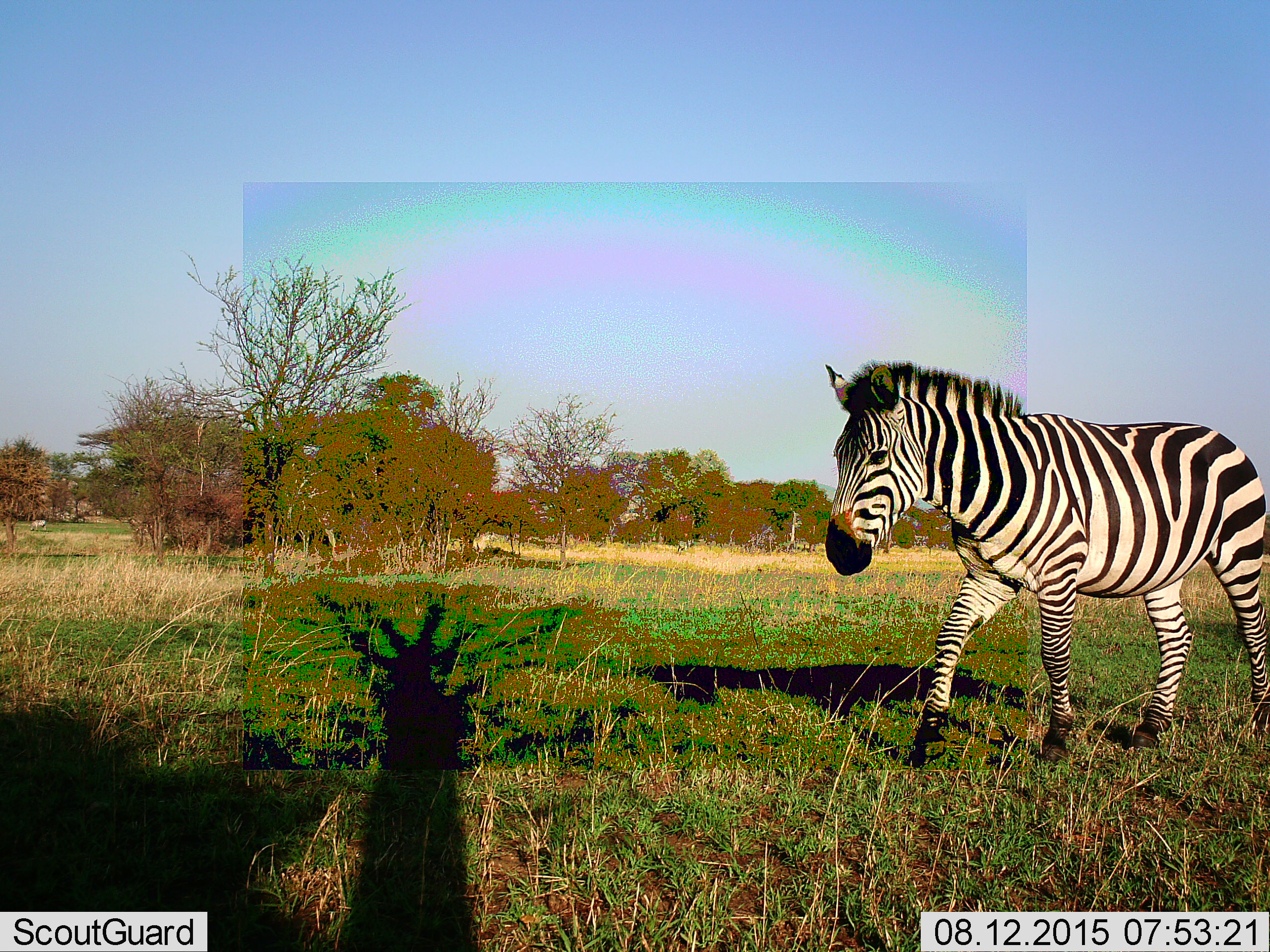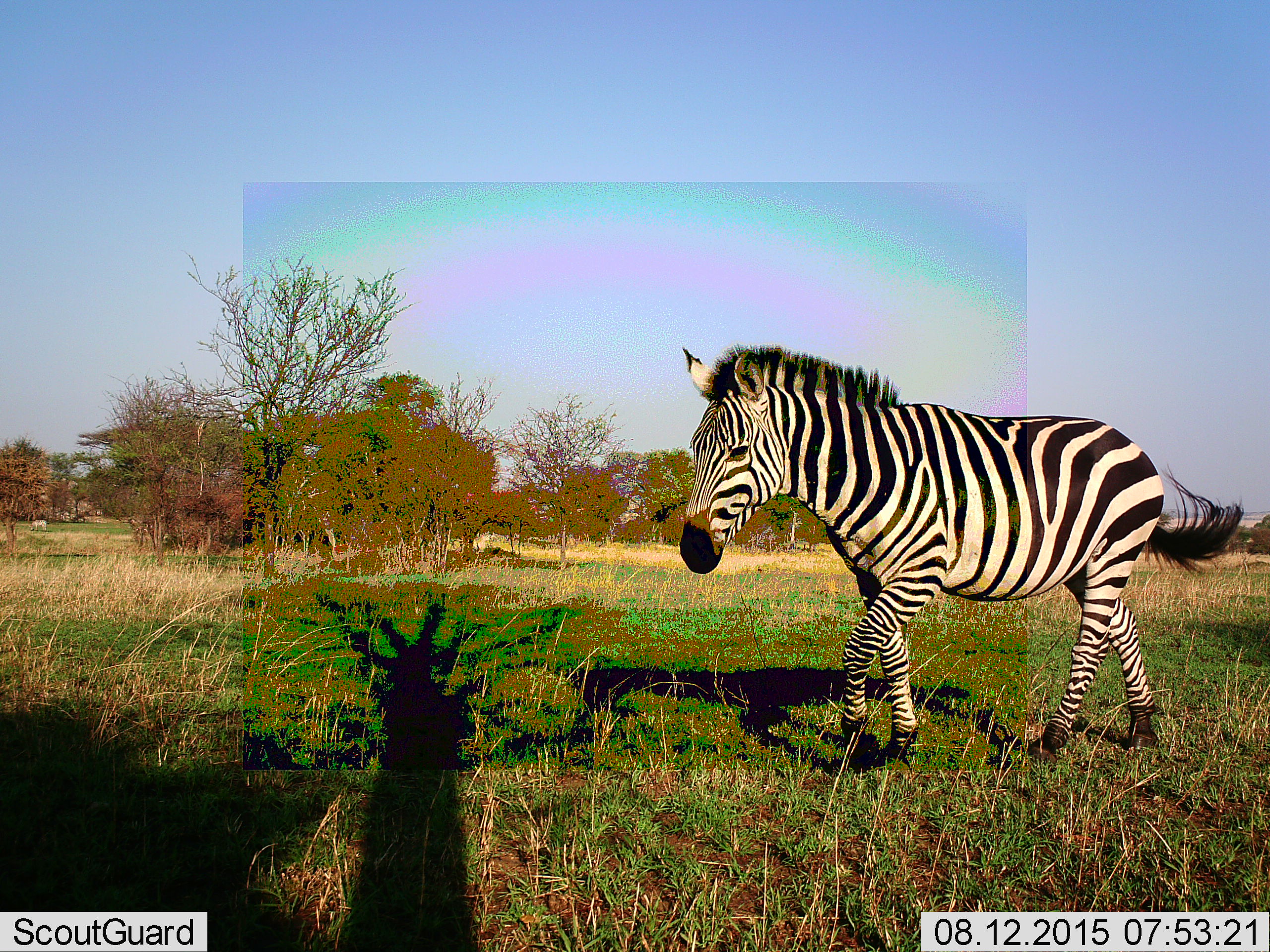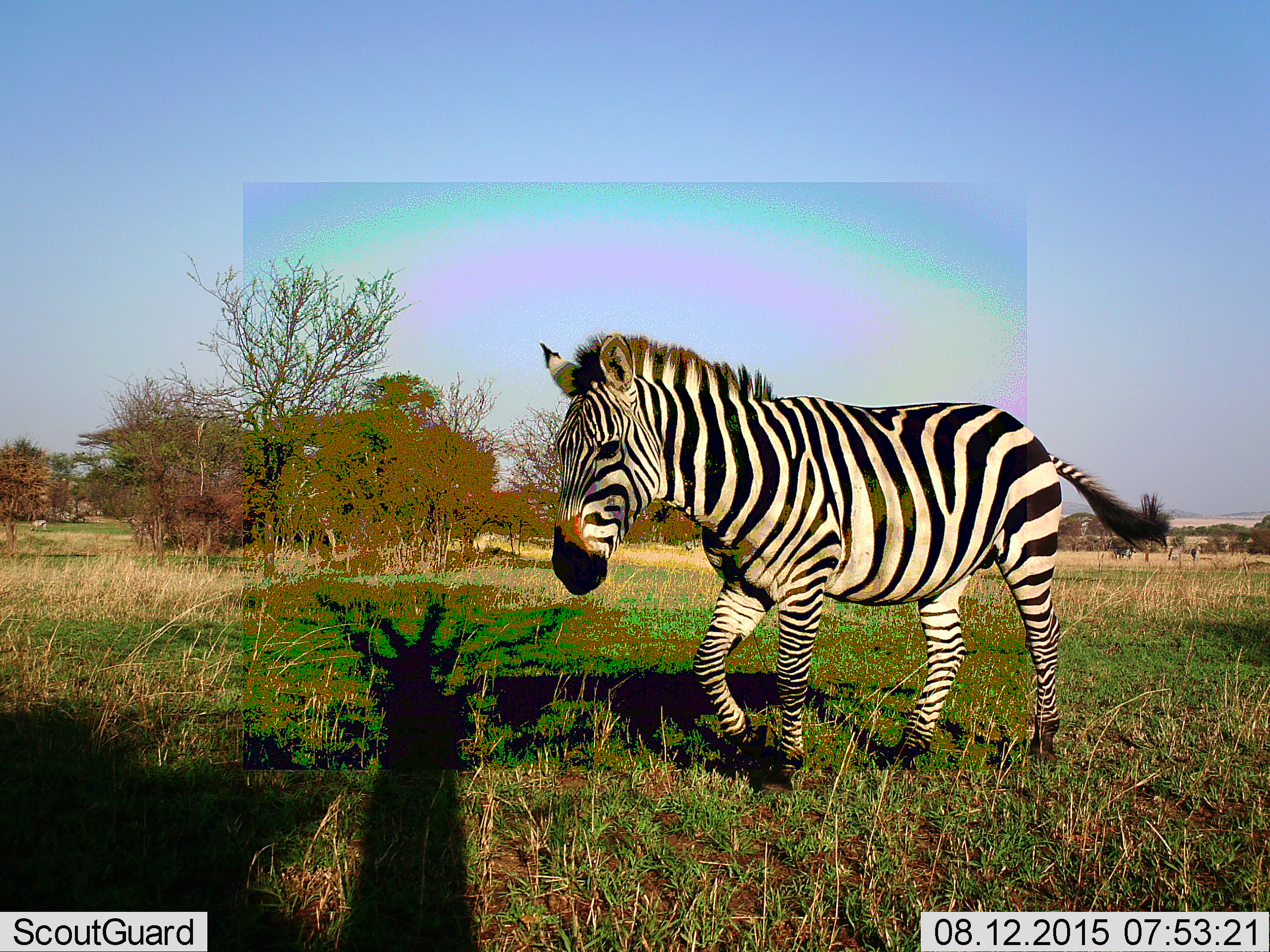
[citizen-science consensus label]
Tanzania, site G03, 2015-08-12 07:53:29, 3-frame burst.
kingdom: Animalia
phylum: Chordata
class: Mammalia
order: Perissodactyla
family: Equidae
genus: Equus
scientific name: Equus quagga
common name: plains zebra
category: zebra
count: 1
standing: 11%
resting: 0%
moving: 95%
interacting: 0%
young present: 0%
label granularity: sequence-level